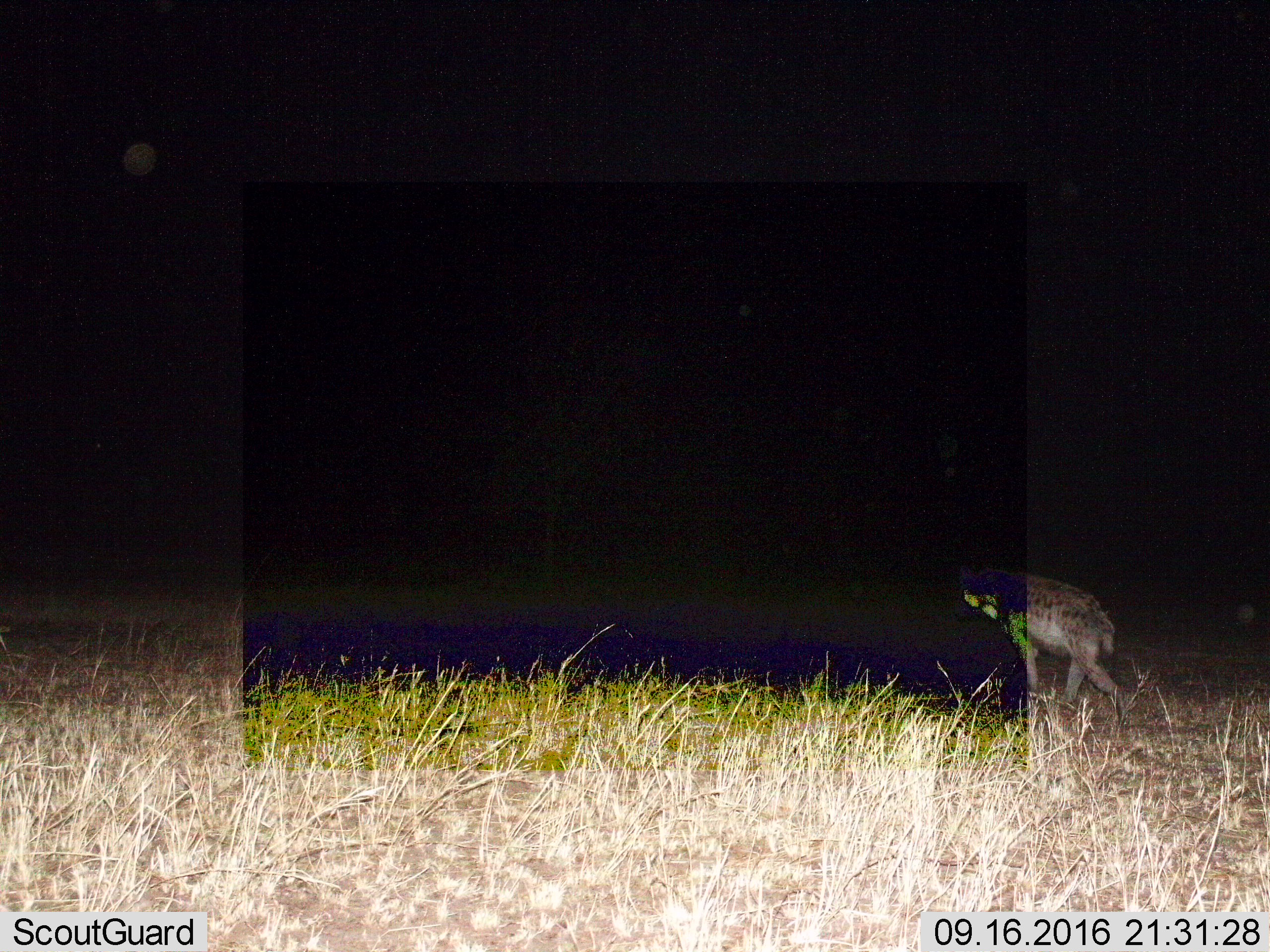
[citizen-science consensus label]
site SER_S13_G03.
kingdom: Animalia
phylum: Chordata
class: Mammalia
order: Carnivora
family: Hyaenidae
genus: Crocuta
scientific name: Crocuta crocuta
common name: spotted hyena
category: hyenaspotted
Hyenaspotted (spotted hyena) (Crocuta crocuta), count 1. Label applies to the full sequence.